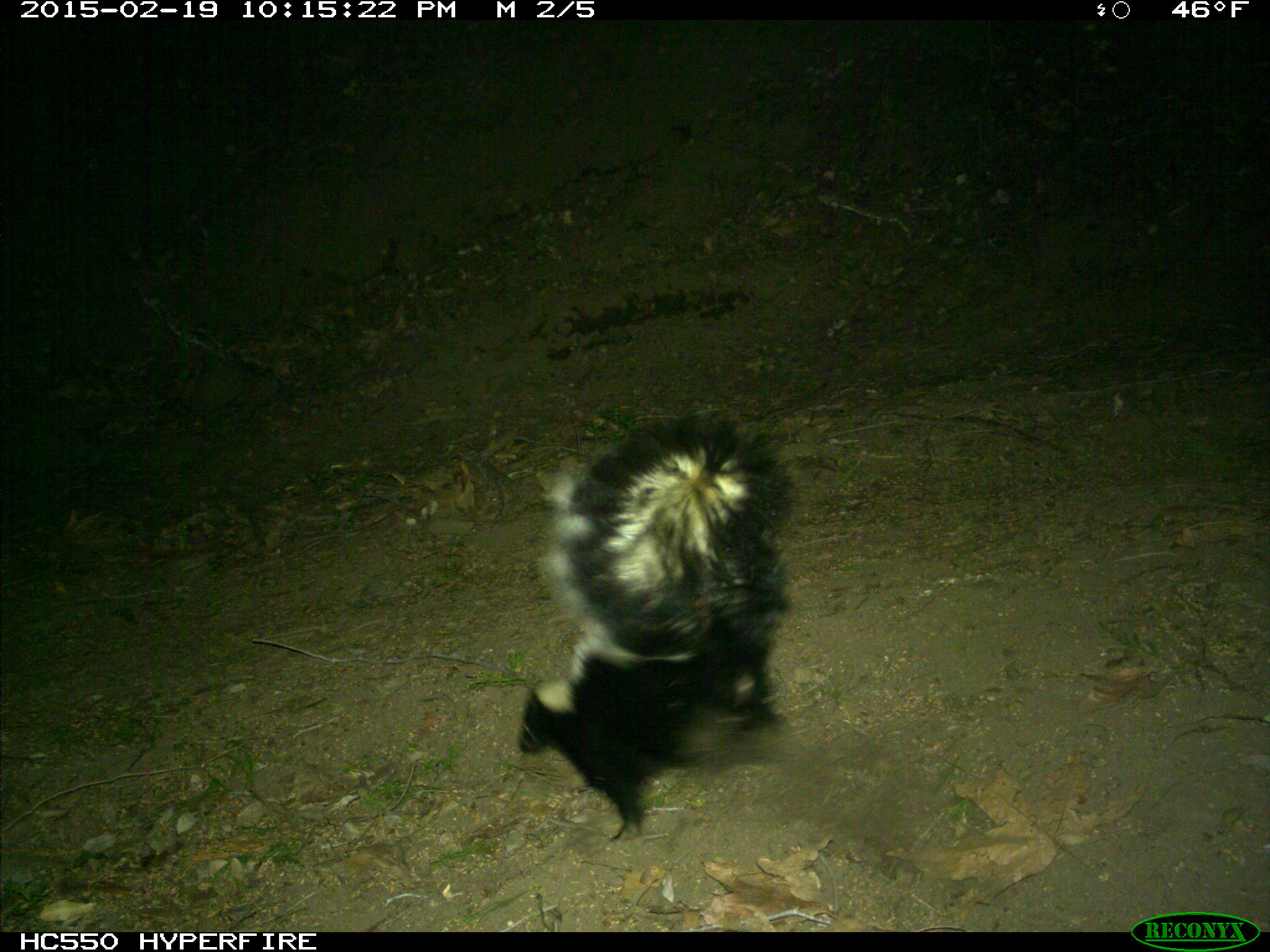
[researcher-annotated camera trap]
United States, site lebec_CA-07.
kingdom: Animalia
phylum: Chordata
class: Mammalia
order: Carnivora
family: Mephitidae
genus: Mephitis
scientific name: Mephitis mephitis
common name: striped skunk